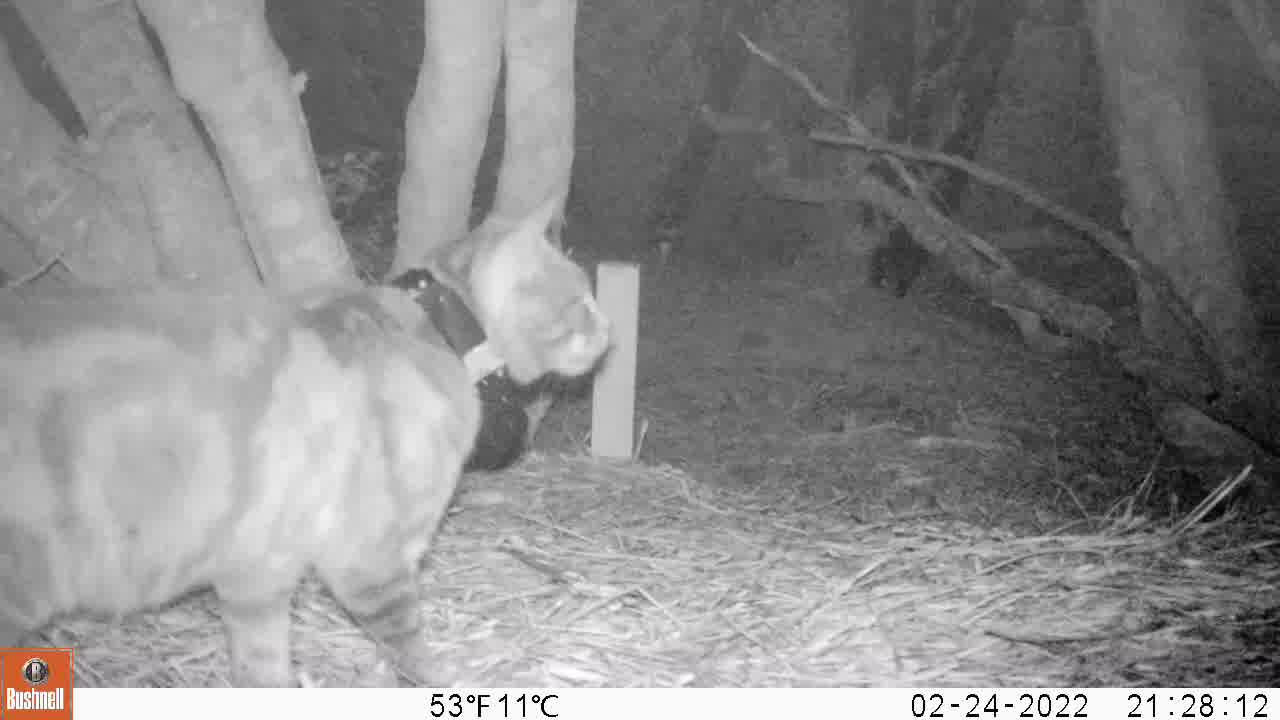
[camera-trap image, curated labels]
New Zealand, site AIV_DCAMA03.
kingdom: Animalia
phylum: Chordata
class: Mammalia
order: Carnivora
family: Felidae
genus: Felis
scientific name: Felis catus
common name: domestic cat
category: cat